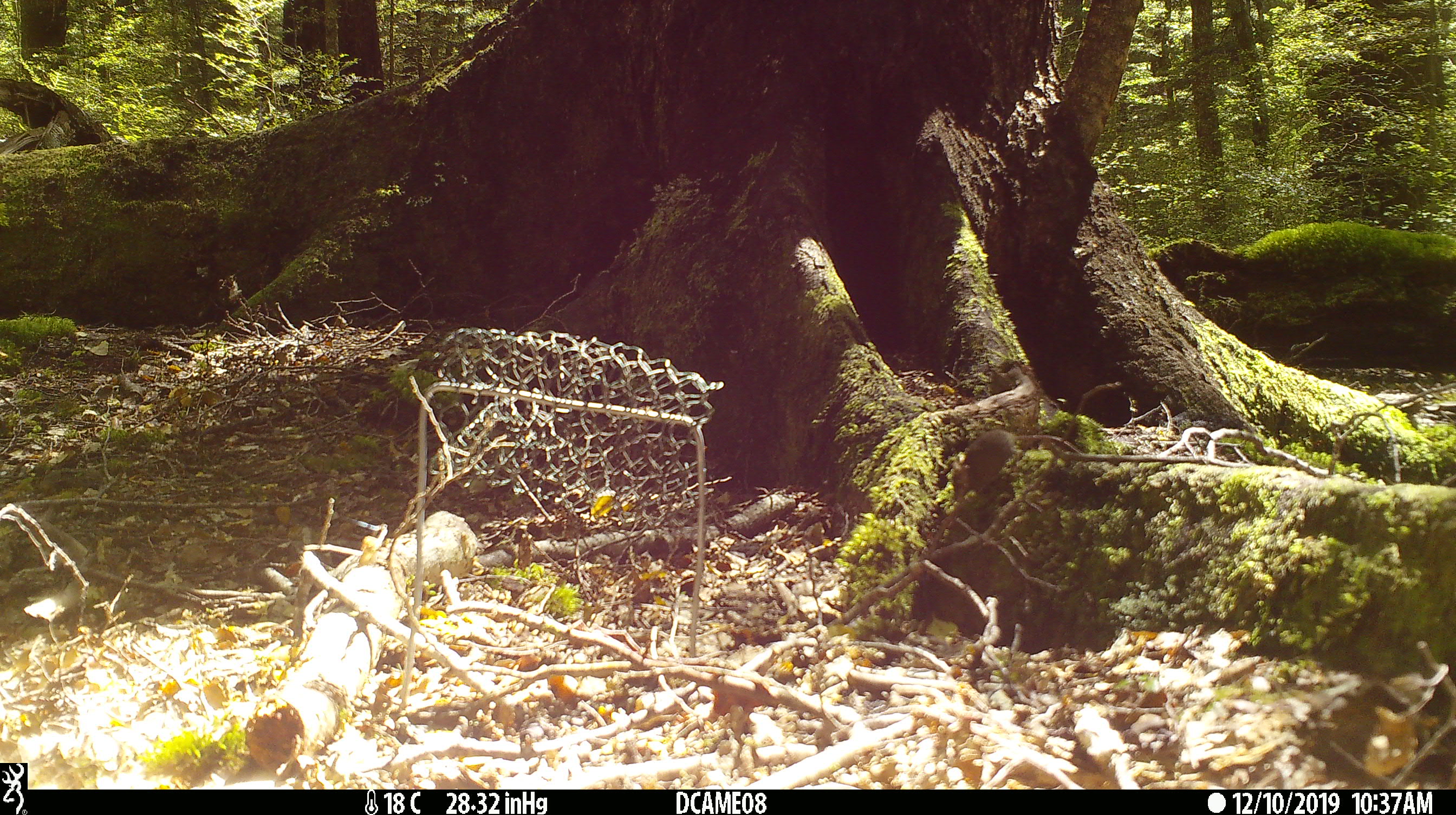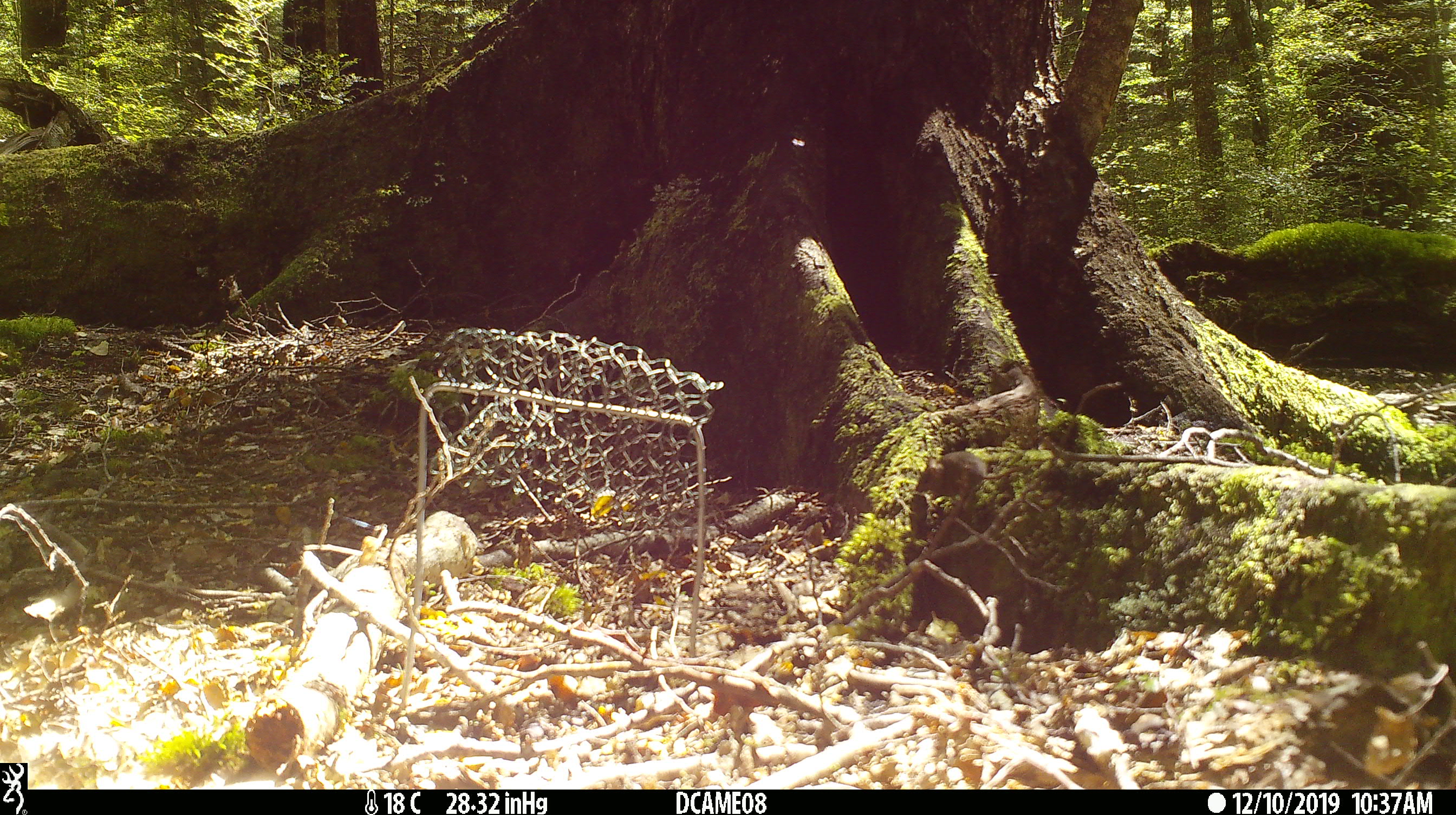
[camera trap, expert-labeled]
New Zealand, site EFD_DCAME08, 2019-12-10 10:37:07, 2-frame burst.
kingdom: Animalia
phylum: Chordata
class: Aves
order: Passeriformes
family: Petroicidae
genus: Petroica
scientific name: Petroica australis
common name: new zealand robin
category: robin